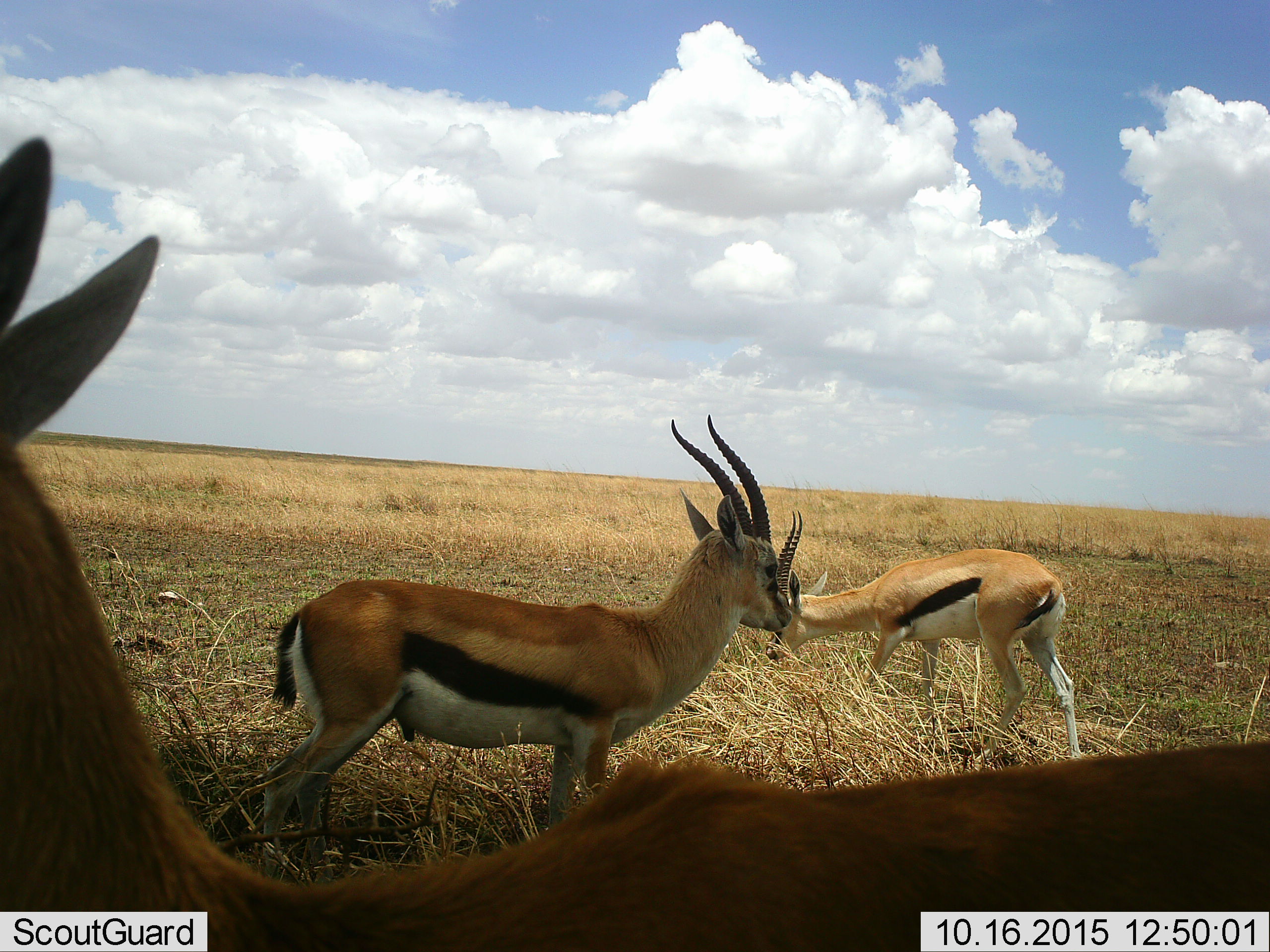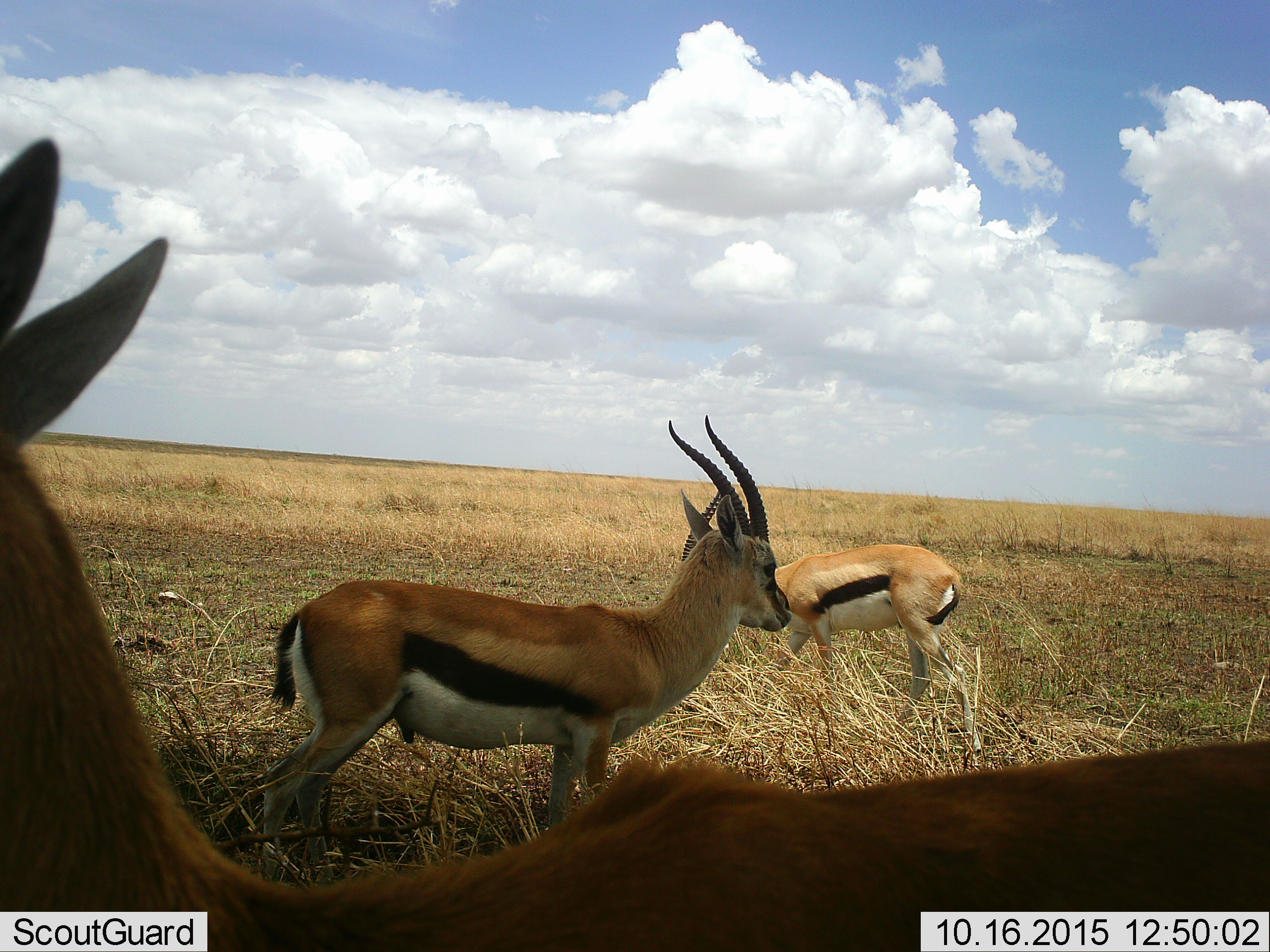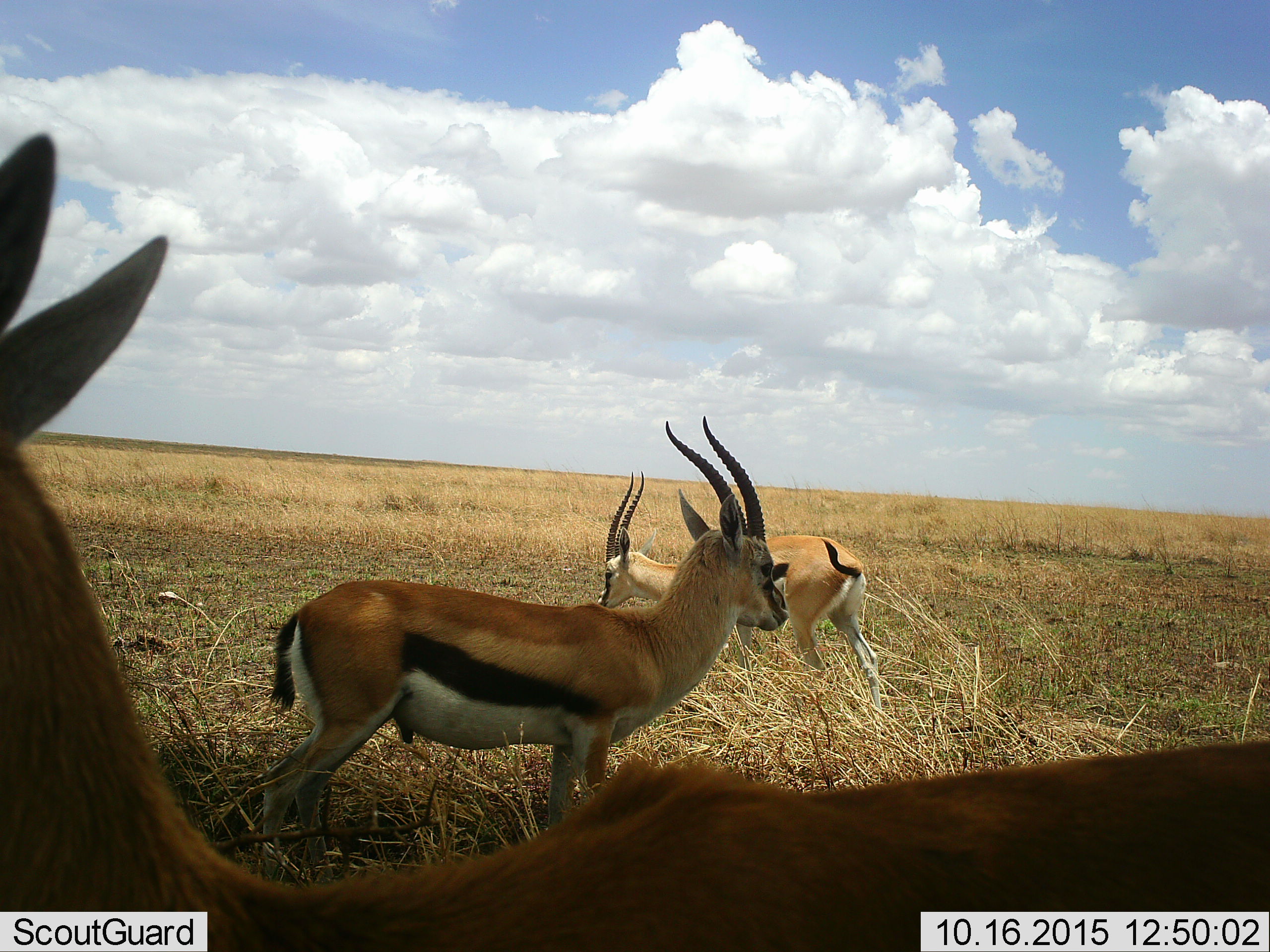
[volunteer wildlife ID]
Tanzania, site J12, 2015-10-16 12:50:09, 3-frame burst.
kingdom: Animalia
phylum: Chordata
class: Mammalia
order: Artiodactyla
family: Bovidae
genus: Eudorcas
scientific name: Eudorcas thomsonii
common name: thomson's gazelle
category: gazellethomsons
Gazellethomsons (thomson's gazelle) (Eudorcas thomsonii), count 3. Behavior (volunteer vote fractions): standing 78%, resting 0%, moving 100%, interacting 0%. Young present (vote fraction): 0%. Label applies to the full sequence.